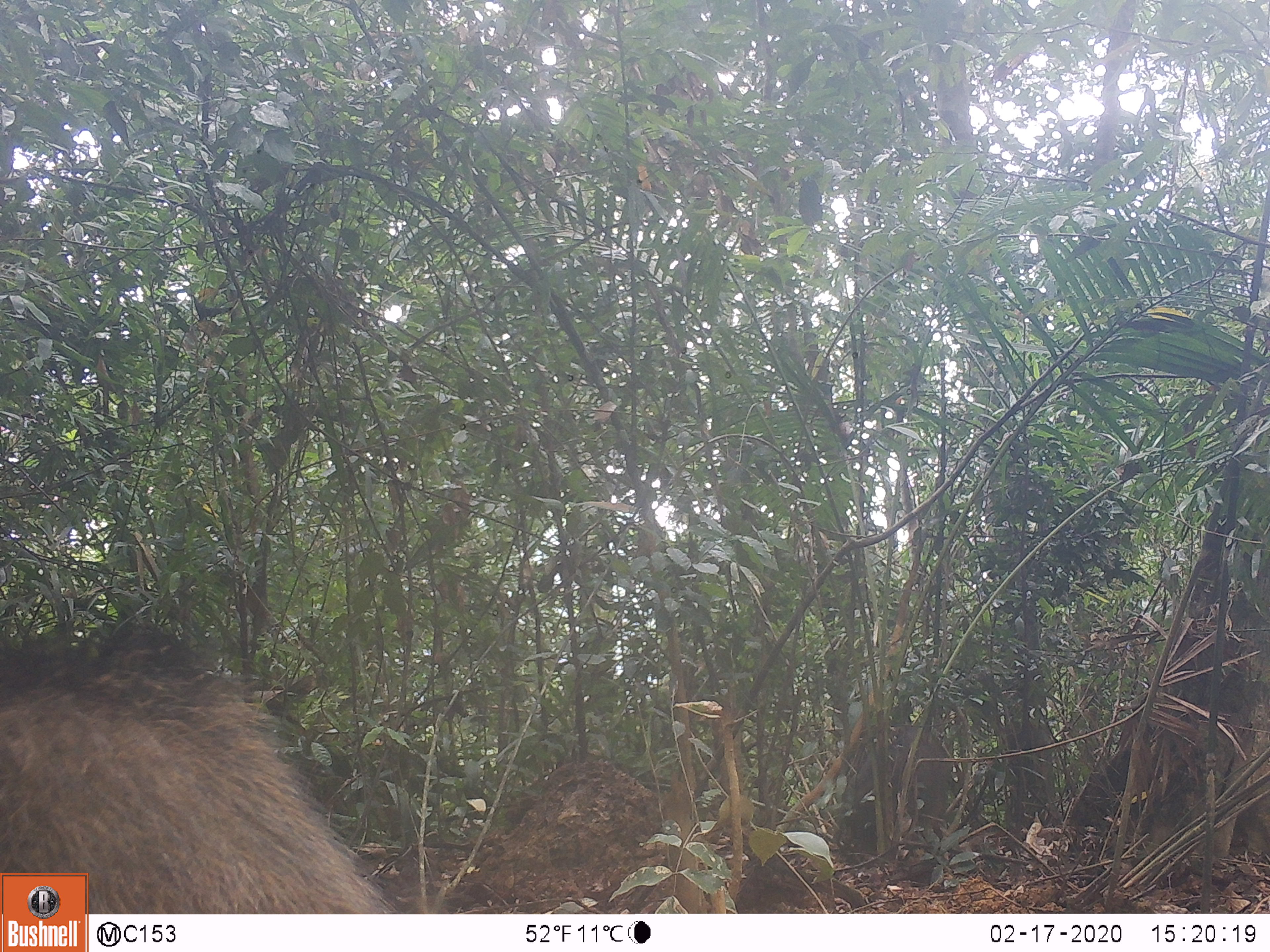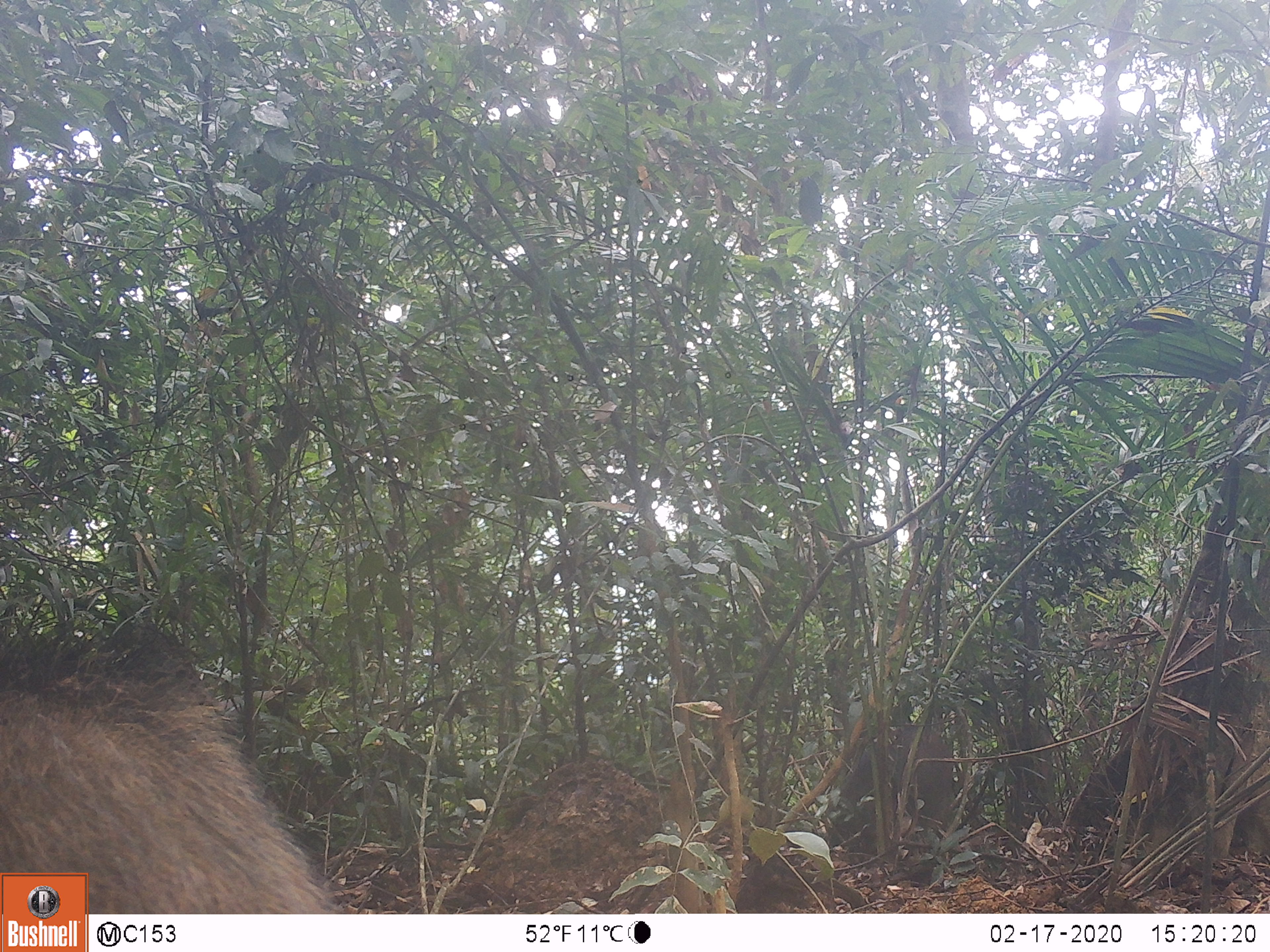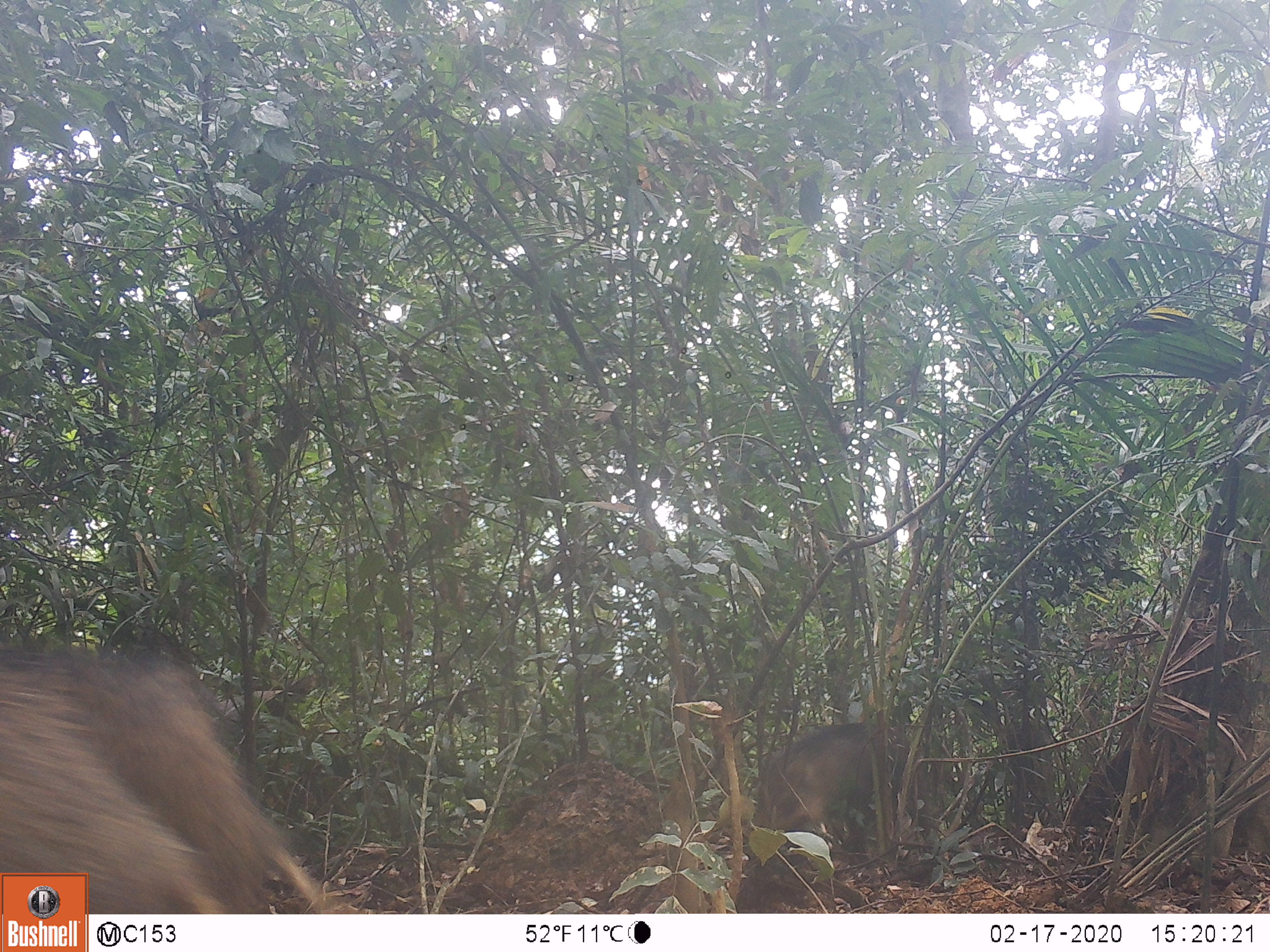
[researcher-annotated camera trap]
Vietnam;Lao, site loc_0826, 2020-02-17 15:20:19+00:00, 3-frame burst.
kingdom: Animalia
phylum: Chordata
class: Mammalia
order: Artiodactyla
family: Suidae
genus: Sus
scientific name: Sus scrofa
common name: eurasian wild pig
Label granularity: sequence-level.